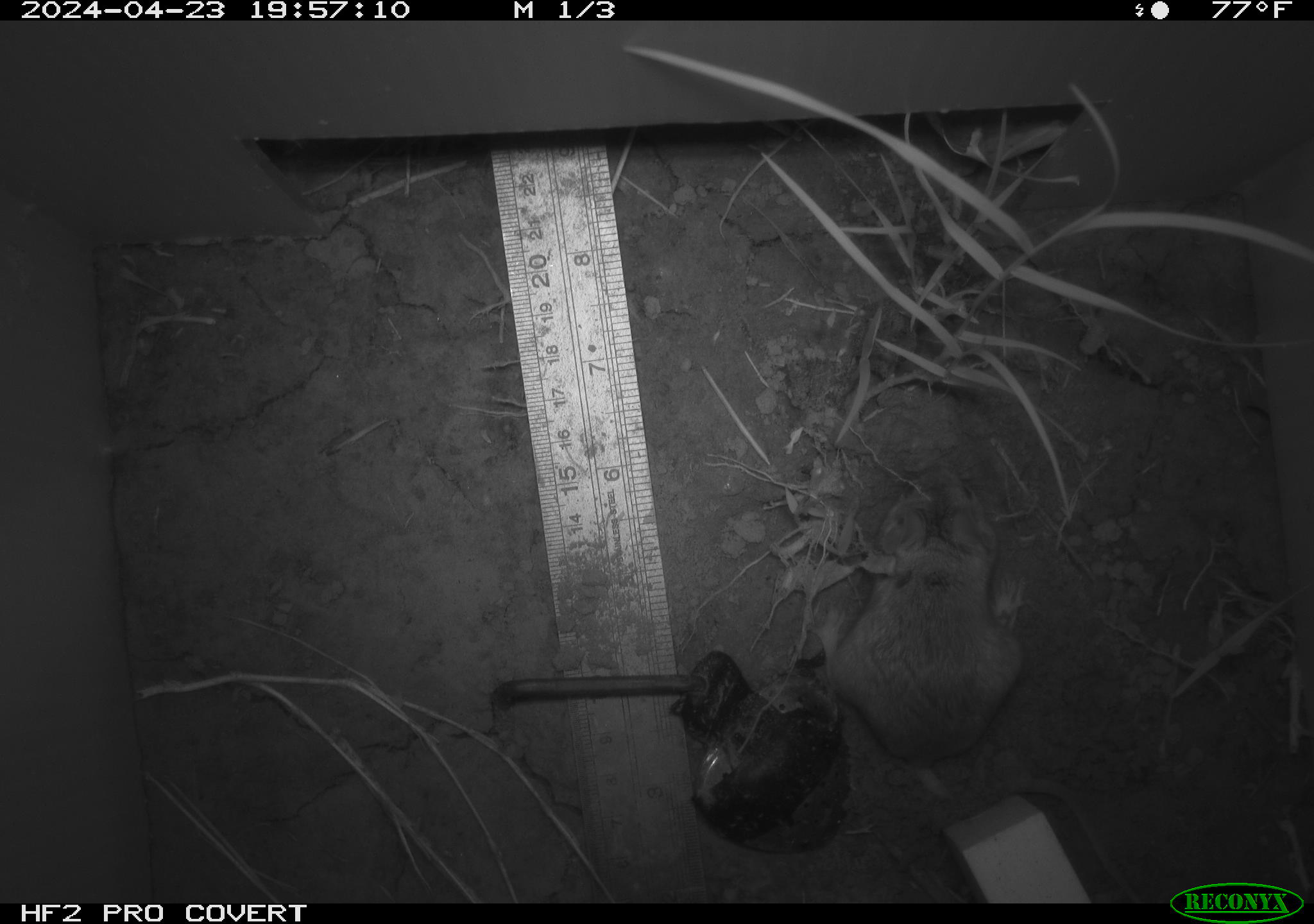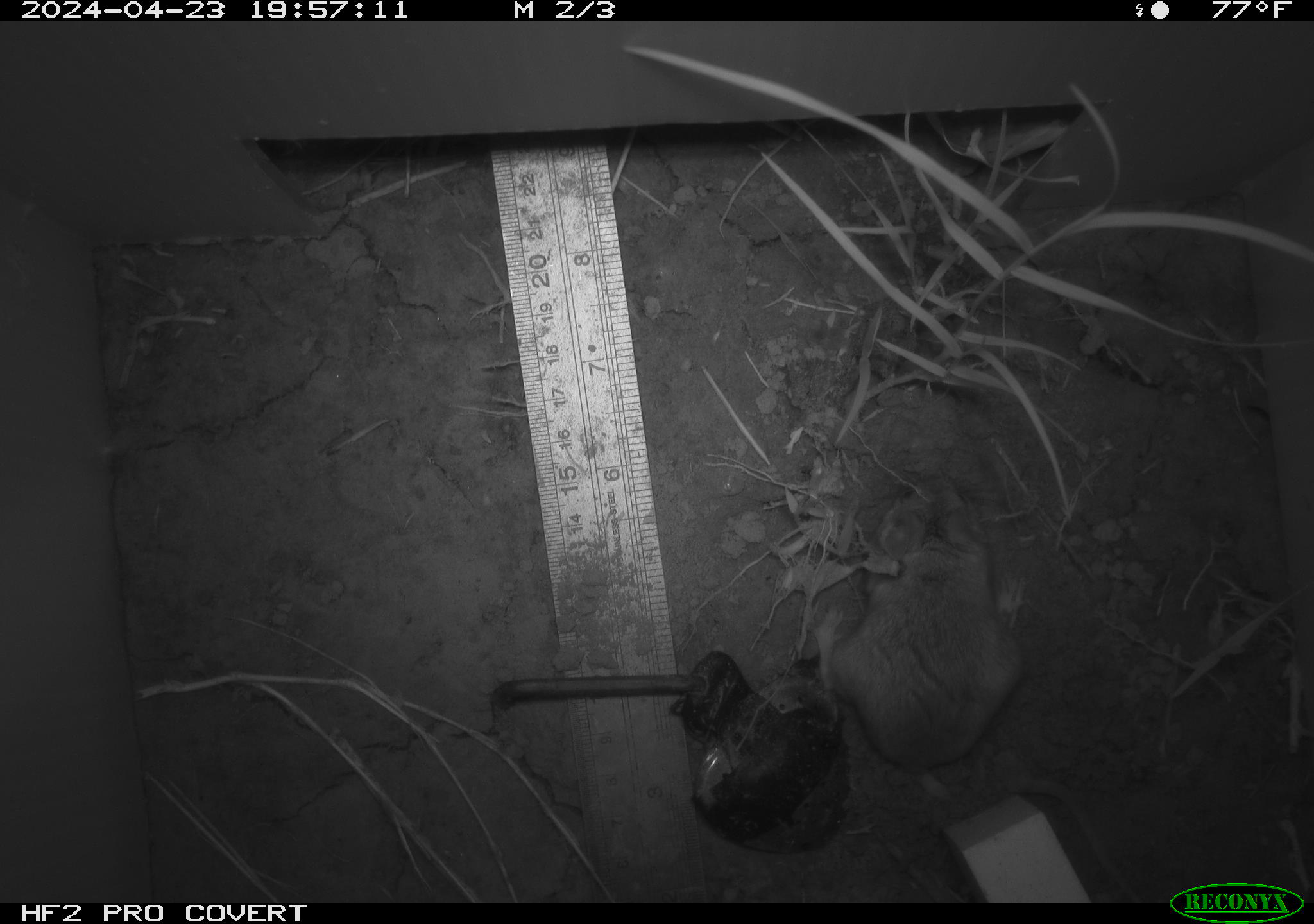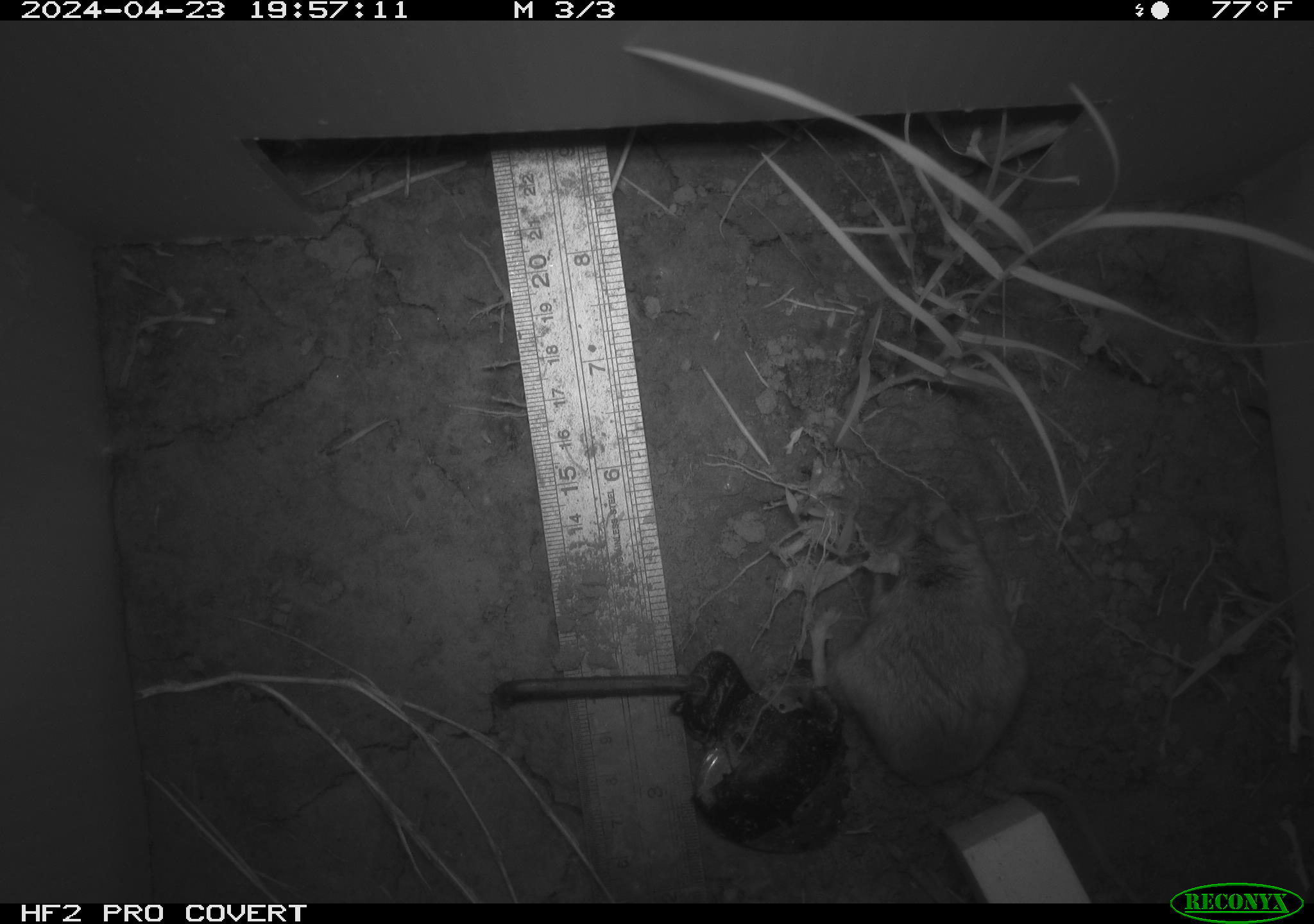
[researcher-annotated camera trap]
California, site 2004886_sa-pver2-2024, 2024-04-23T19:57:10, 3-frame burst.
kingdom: Animalia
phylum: Chordata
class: Mammalia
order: Rodentia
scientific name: Rodentia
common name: mouse species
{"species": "mouse species (Rodentia)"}